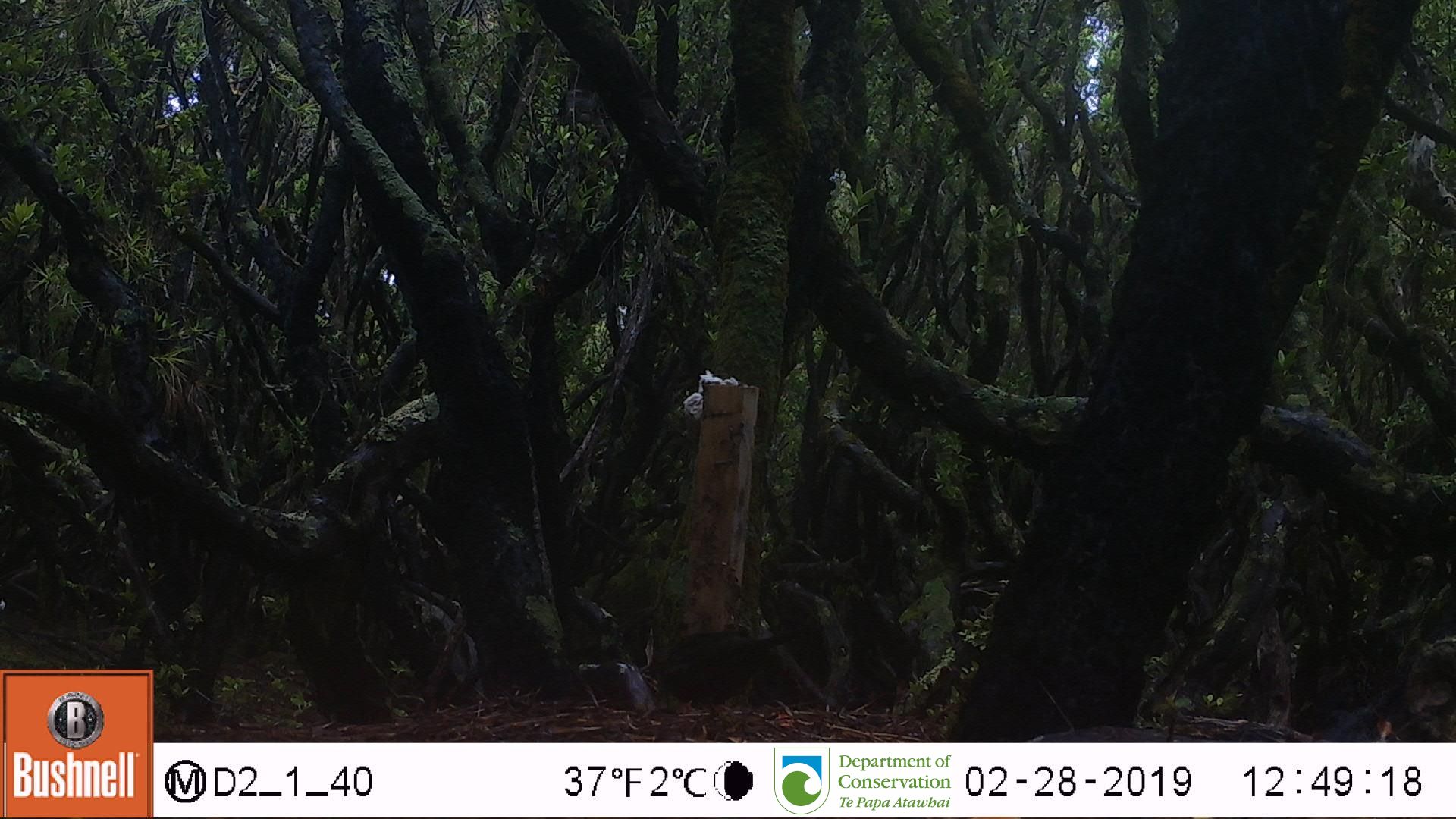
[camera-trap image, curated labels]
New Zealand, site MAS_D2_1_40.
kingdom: Animalia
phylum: Chordata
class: Aves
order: Passeriformes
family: Turdidae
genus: Turdus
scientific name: Turdus merula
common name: eurasian blackbird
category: blackbird